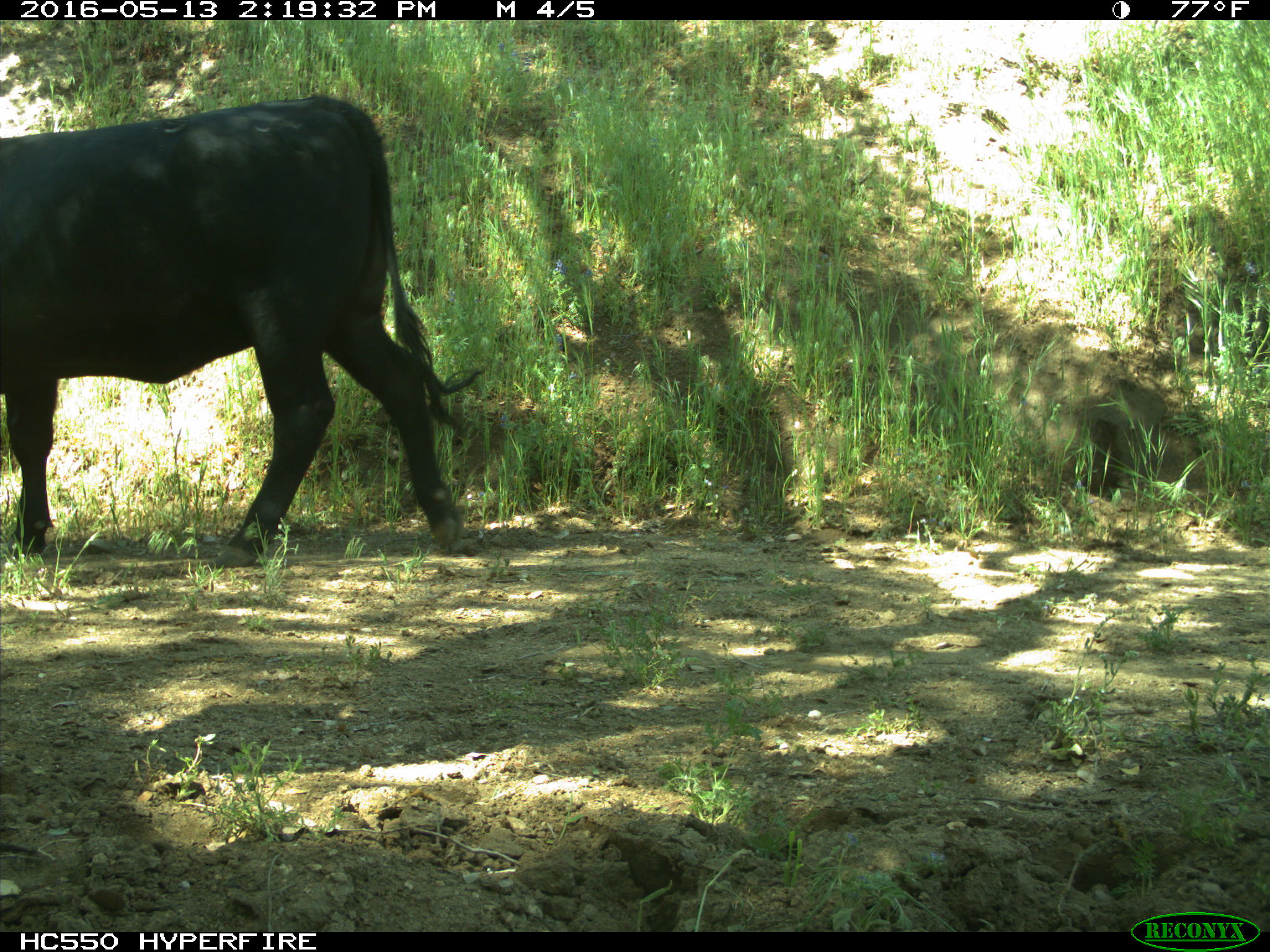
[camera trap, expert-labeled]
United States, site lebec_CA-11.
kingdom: Animalia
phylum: Chordata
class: Mammalia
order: Artiodactyla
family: Bovidae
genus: Bos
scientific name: Bos taurus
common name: domestic cow